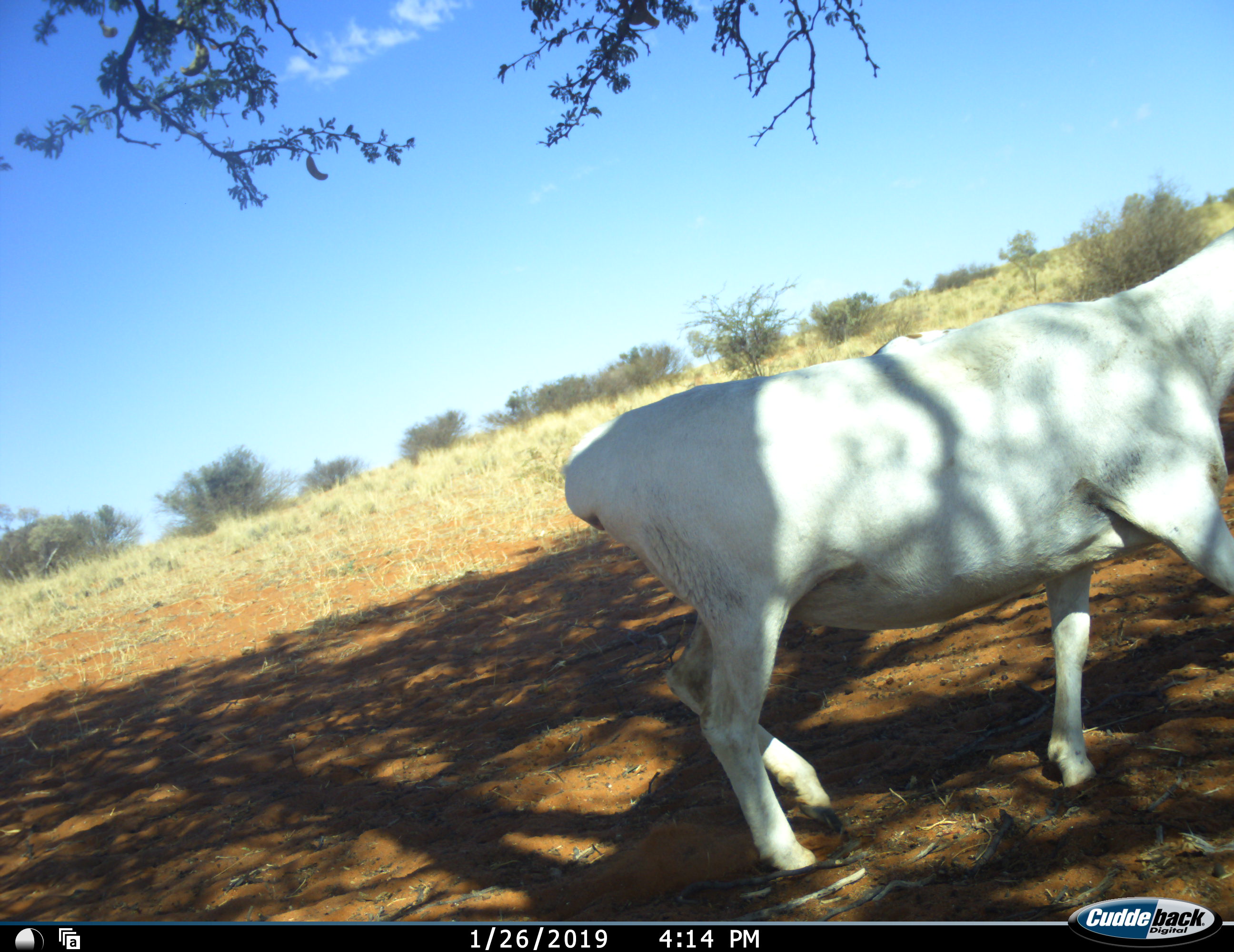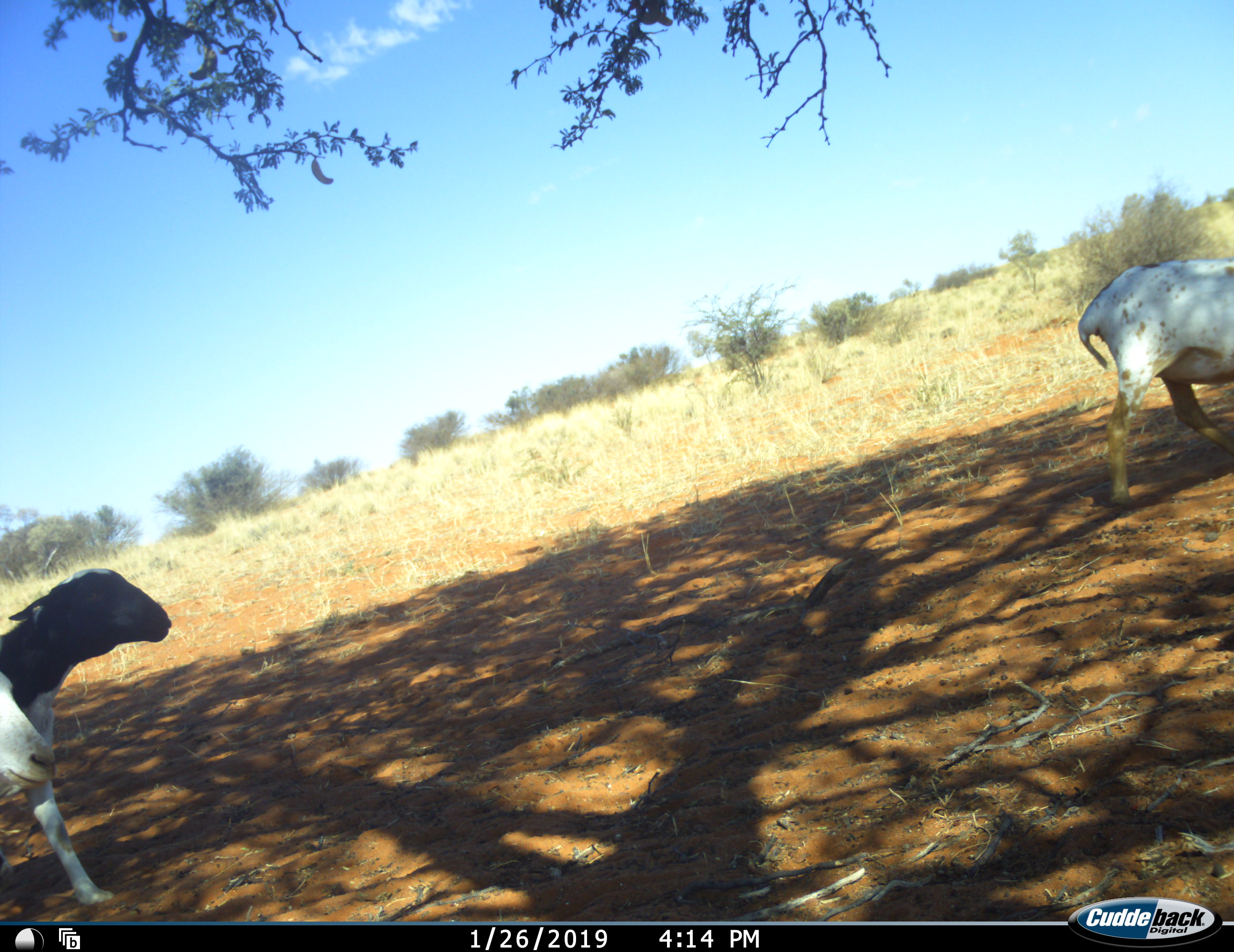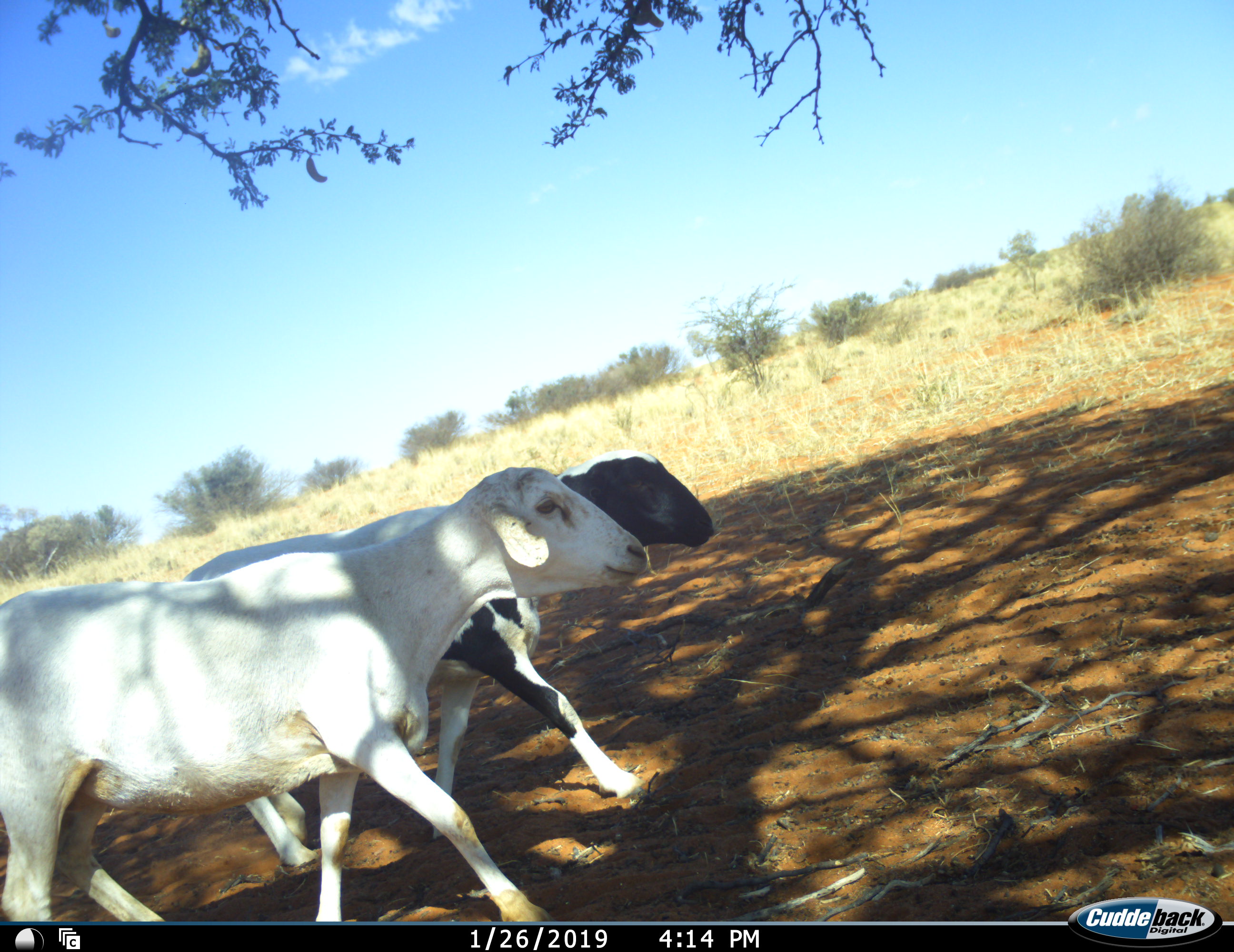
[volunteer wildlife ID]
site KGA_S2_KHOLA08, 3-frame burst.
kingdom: Animalia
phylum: Chordata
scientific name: Vertebrata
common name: domestic animal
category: domesticanimal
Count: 3.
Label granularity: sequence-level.